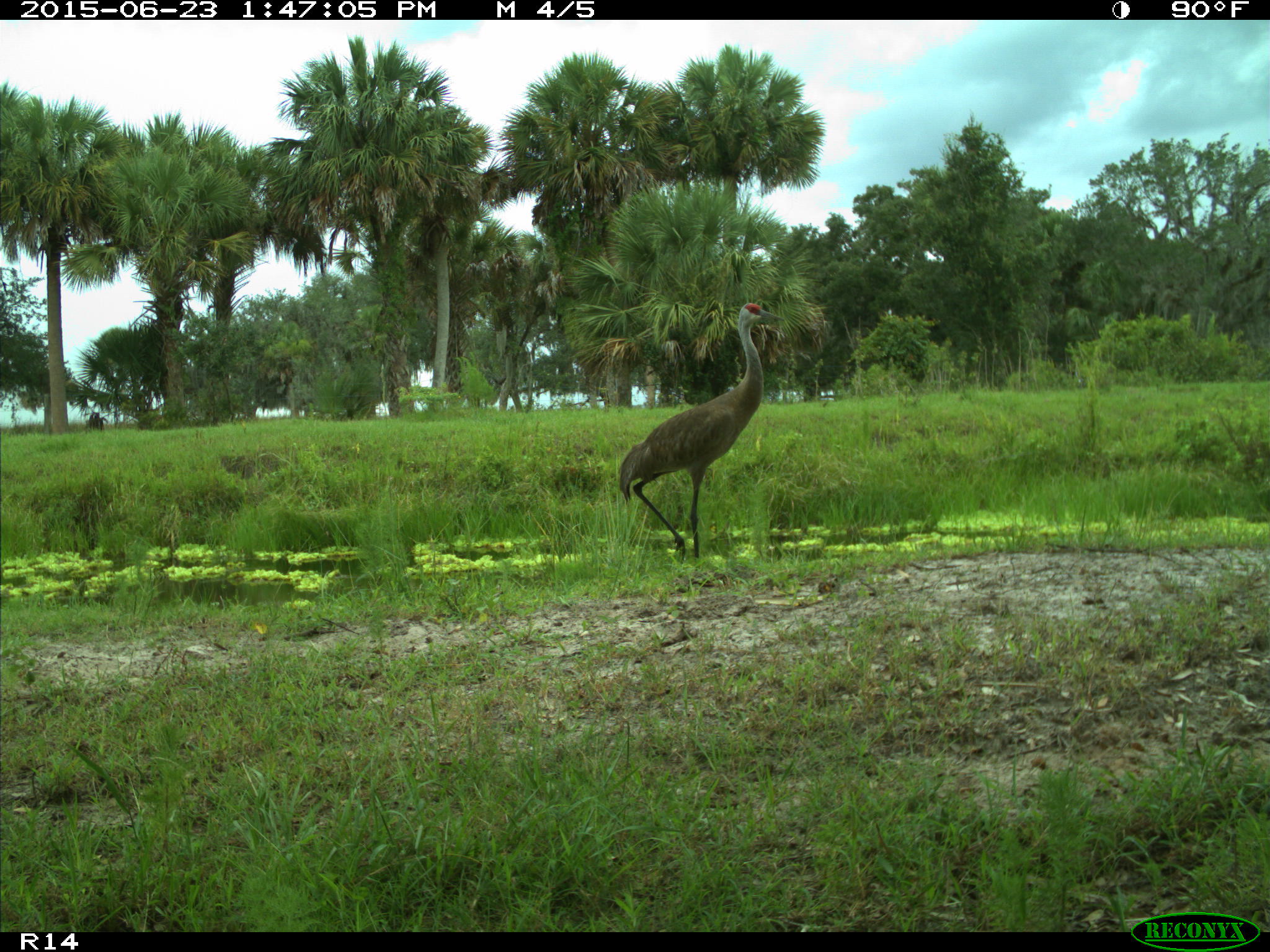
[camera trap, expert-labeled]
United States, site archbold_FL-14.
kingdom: Animalia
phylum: Chordata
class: Aves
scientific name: Aves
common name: birds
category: unidentified bird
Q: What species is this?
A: Unidentified bird (birds) (Aves).